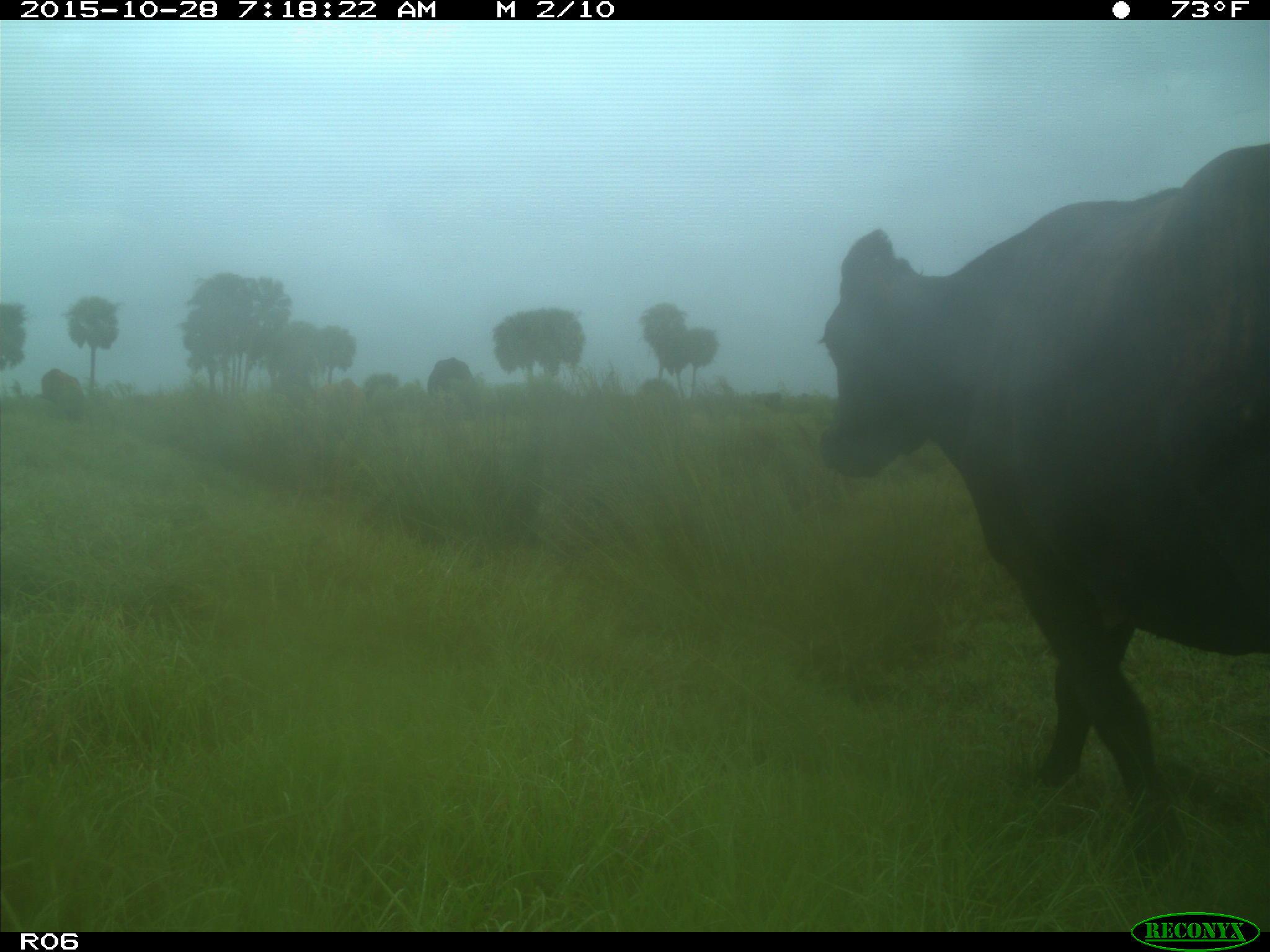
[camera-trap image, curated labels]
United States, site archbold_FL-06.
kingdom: Animalia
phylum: Chordata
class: Mammalia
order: Artiodactyla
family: Bovidae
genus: Bos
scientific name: Bos taurus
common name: domestic cow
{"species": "Bos taurus (domestic cow)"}